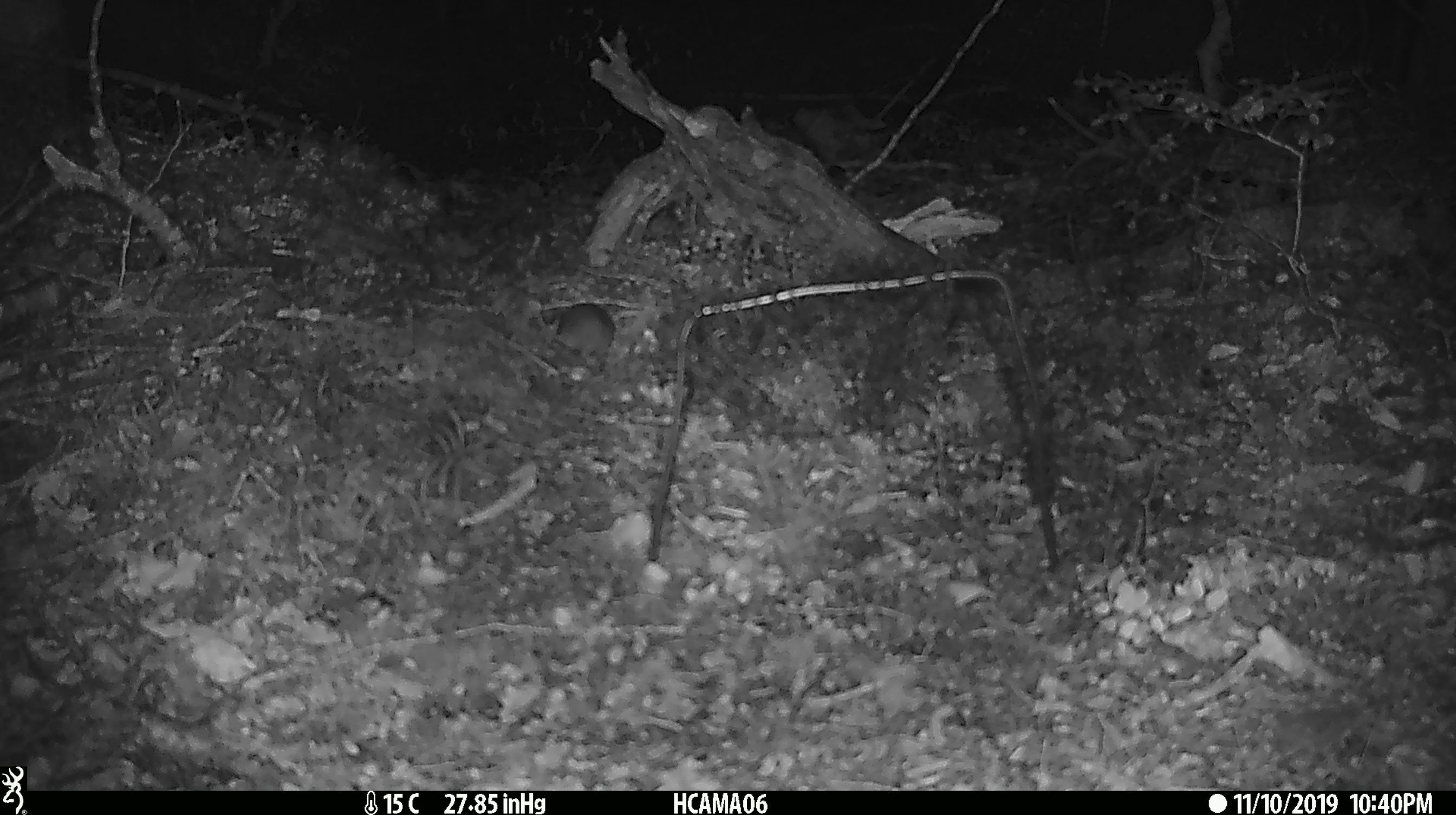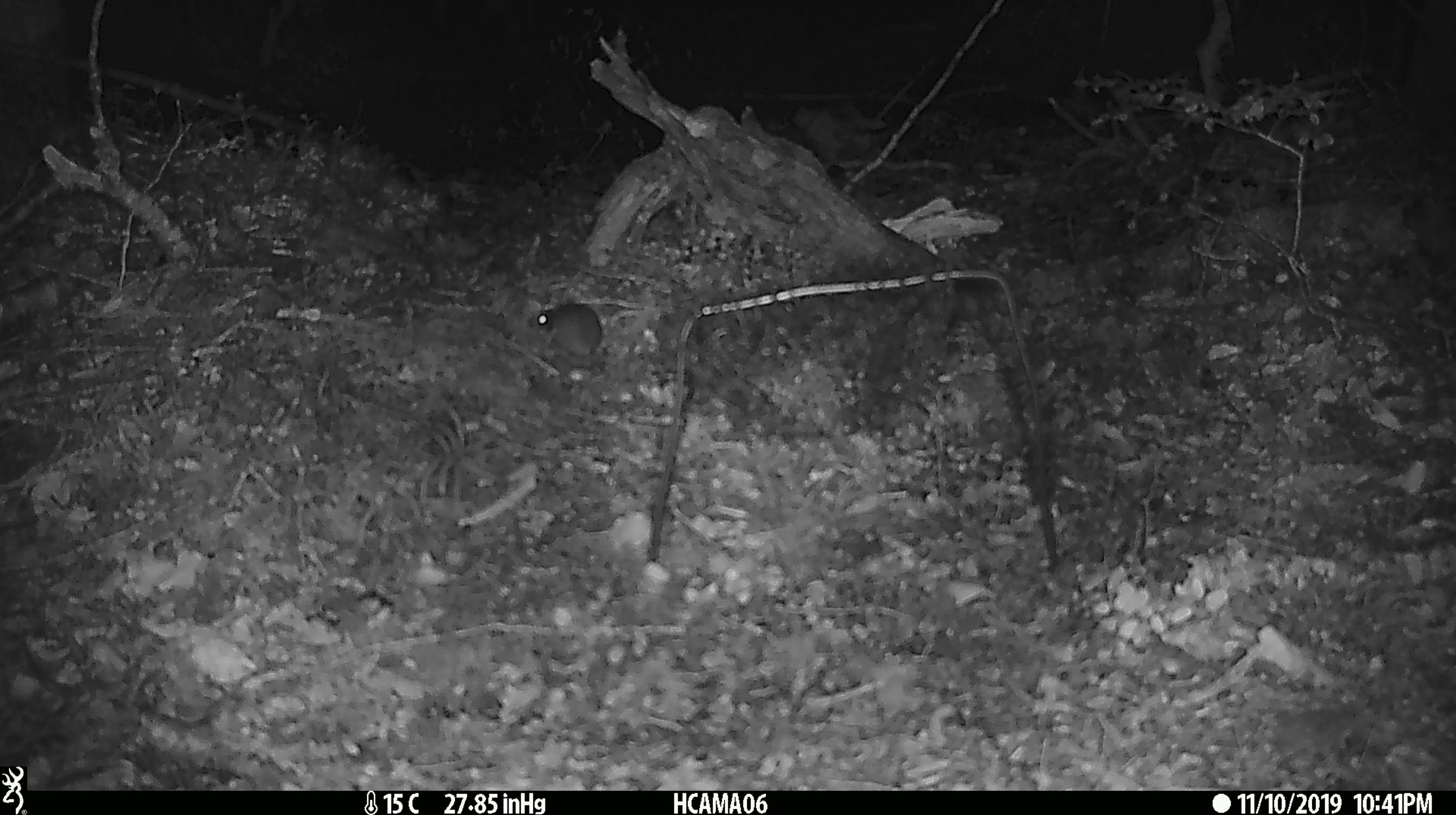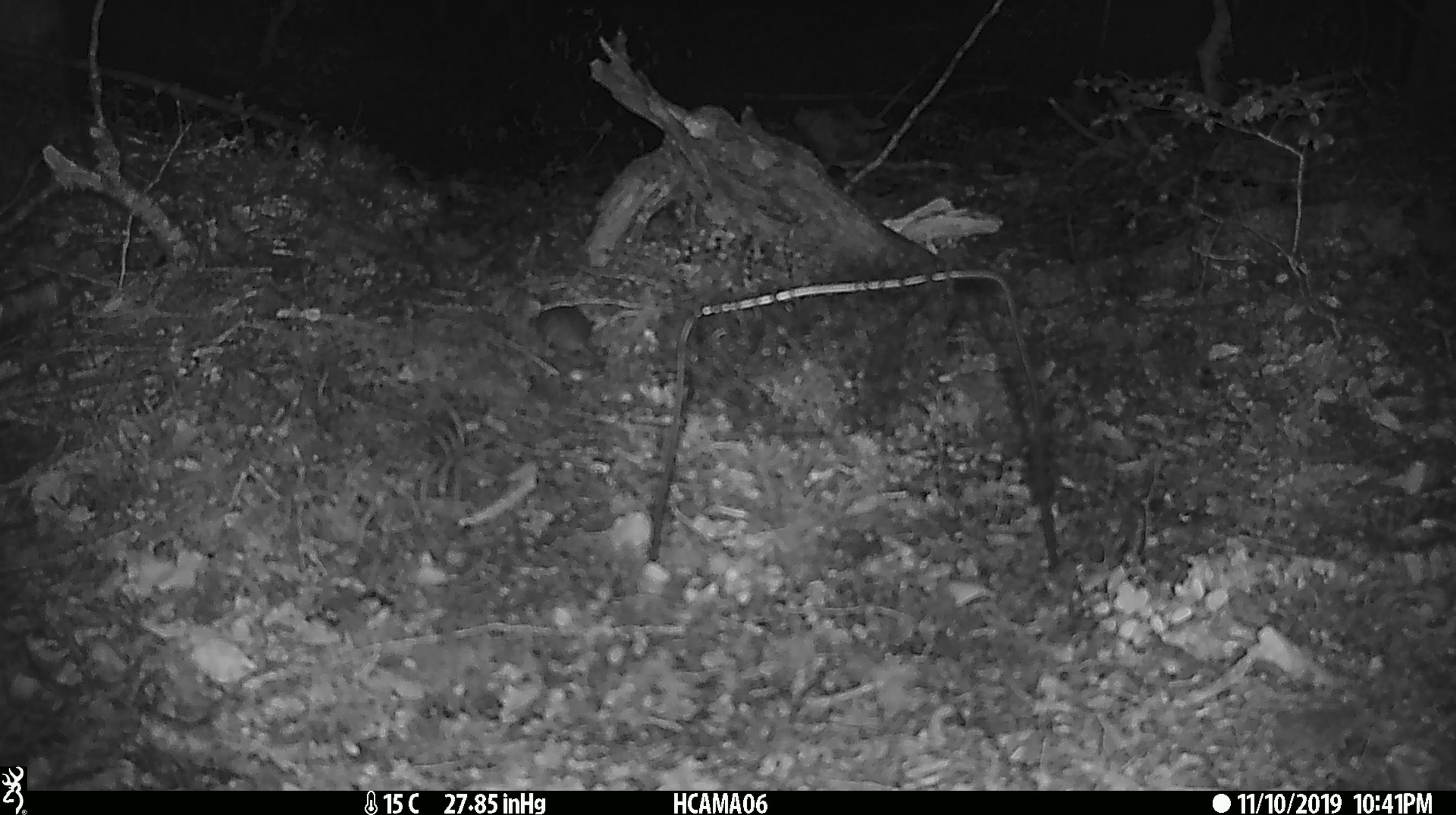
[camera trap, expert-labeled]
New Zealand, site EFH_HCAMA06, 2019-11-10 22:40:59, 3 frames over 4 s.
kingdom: Animalia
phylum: Chordata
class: Mammalia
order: Rodentia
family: Muridae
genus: Mus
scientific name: Mus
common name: mouse